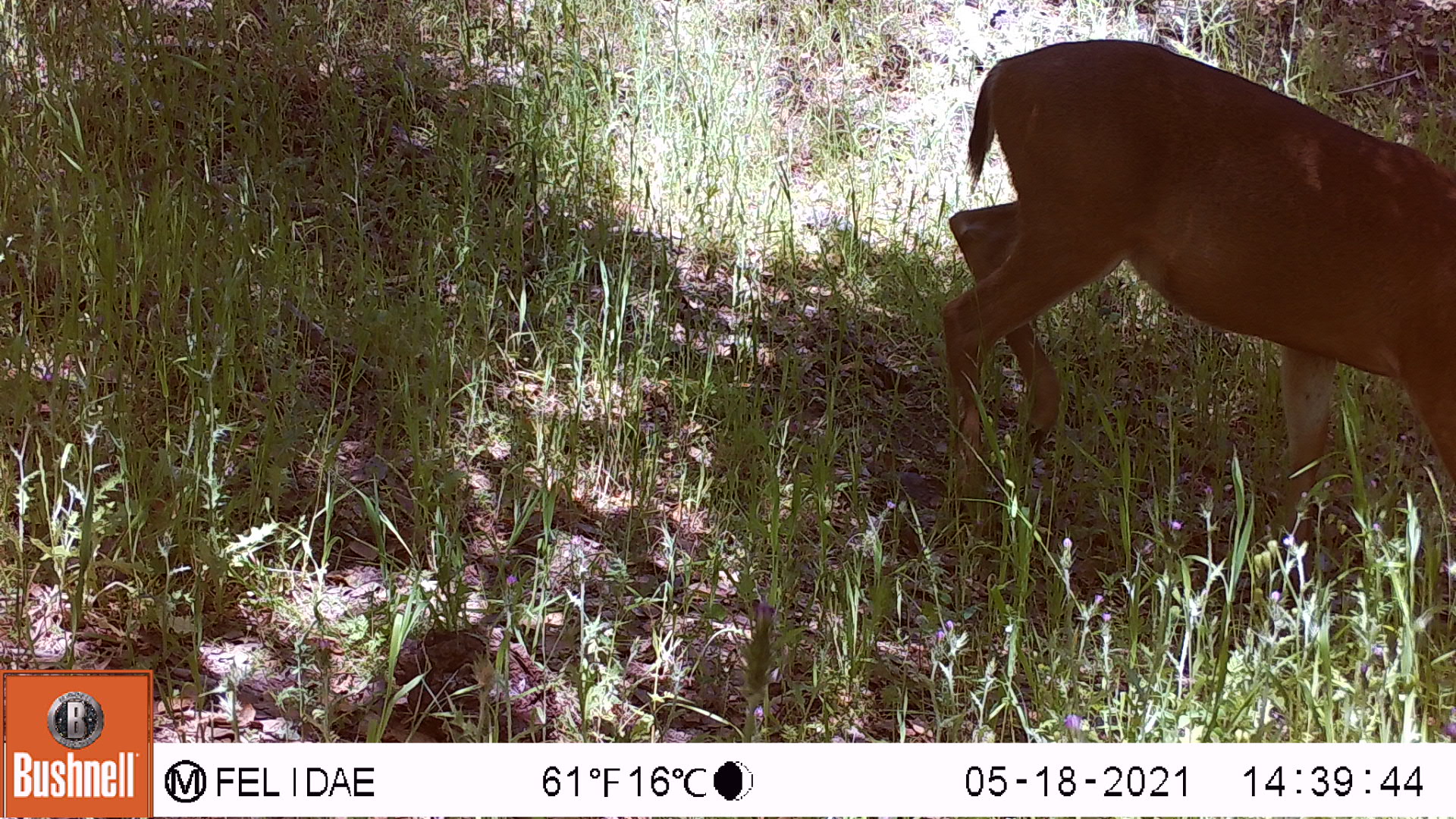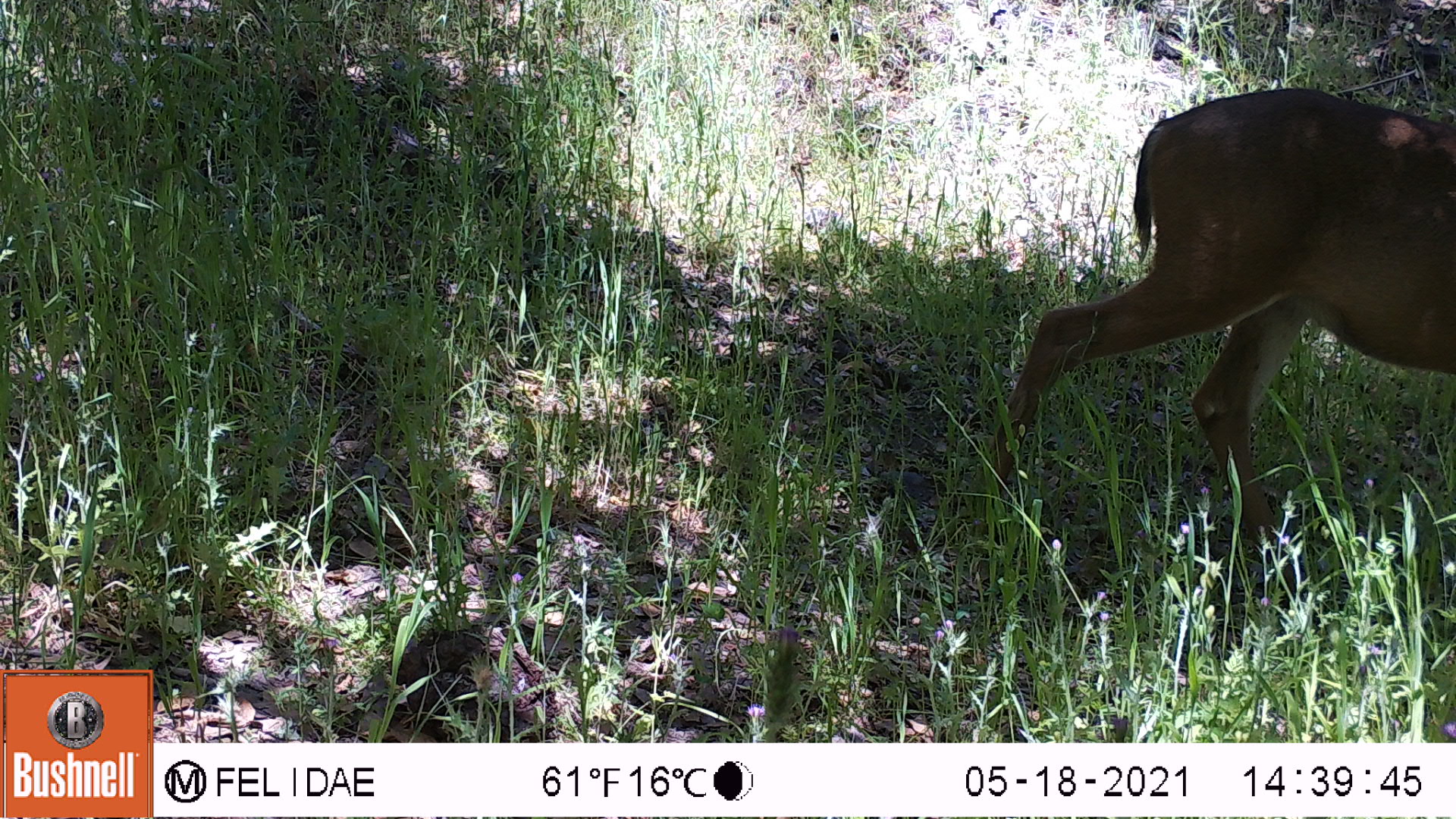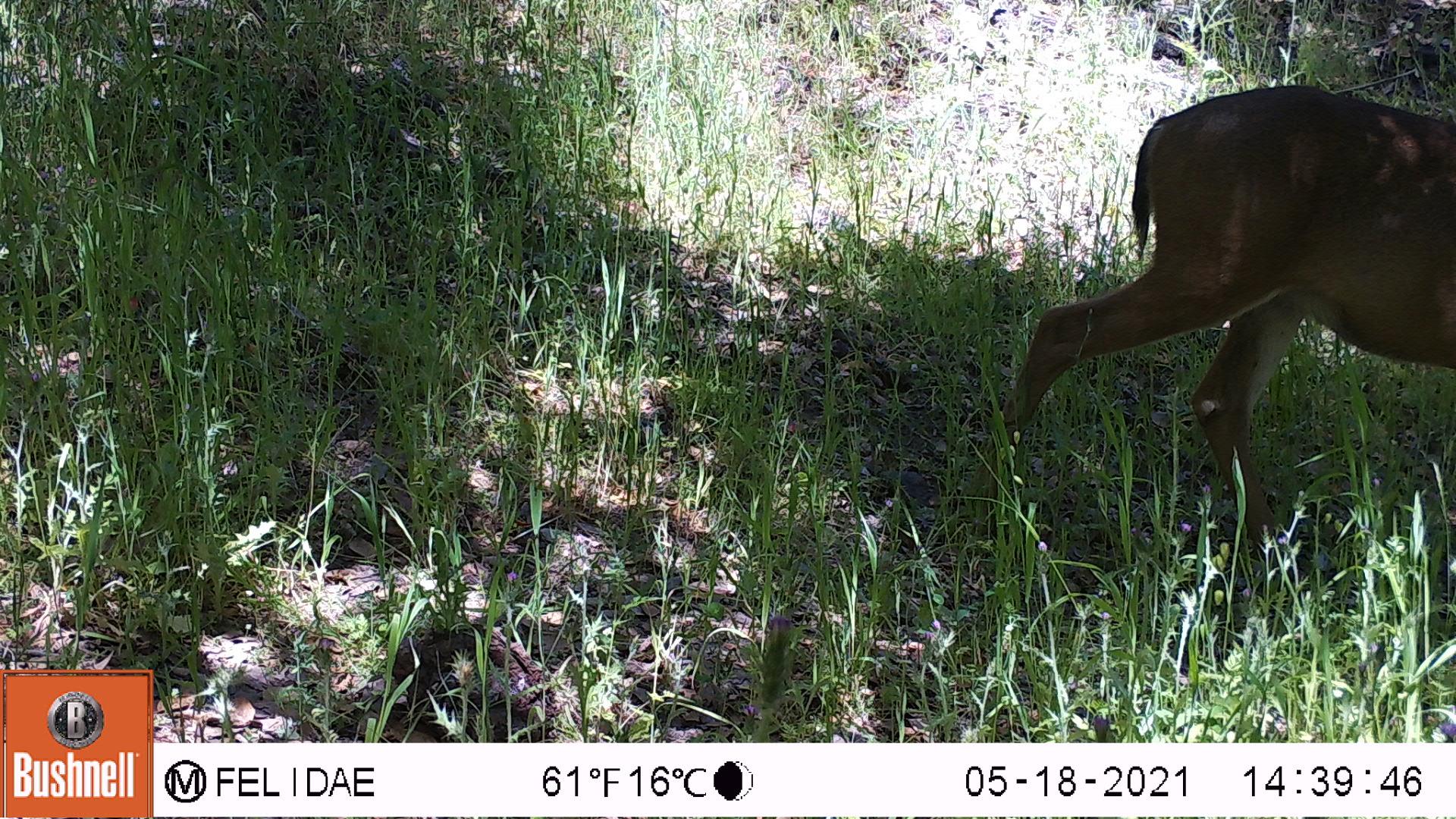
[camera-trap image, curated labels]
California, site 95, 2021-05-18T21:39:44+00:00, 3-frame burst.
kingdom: Animalia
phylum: Chordata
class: Mammalia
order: Artiodactyla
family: Cervidae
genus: Odocoileus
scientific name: Odocoileus hemionus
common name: mule deer